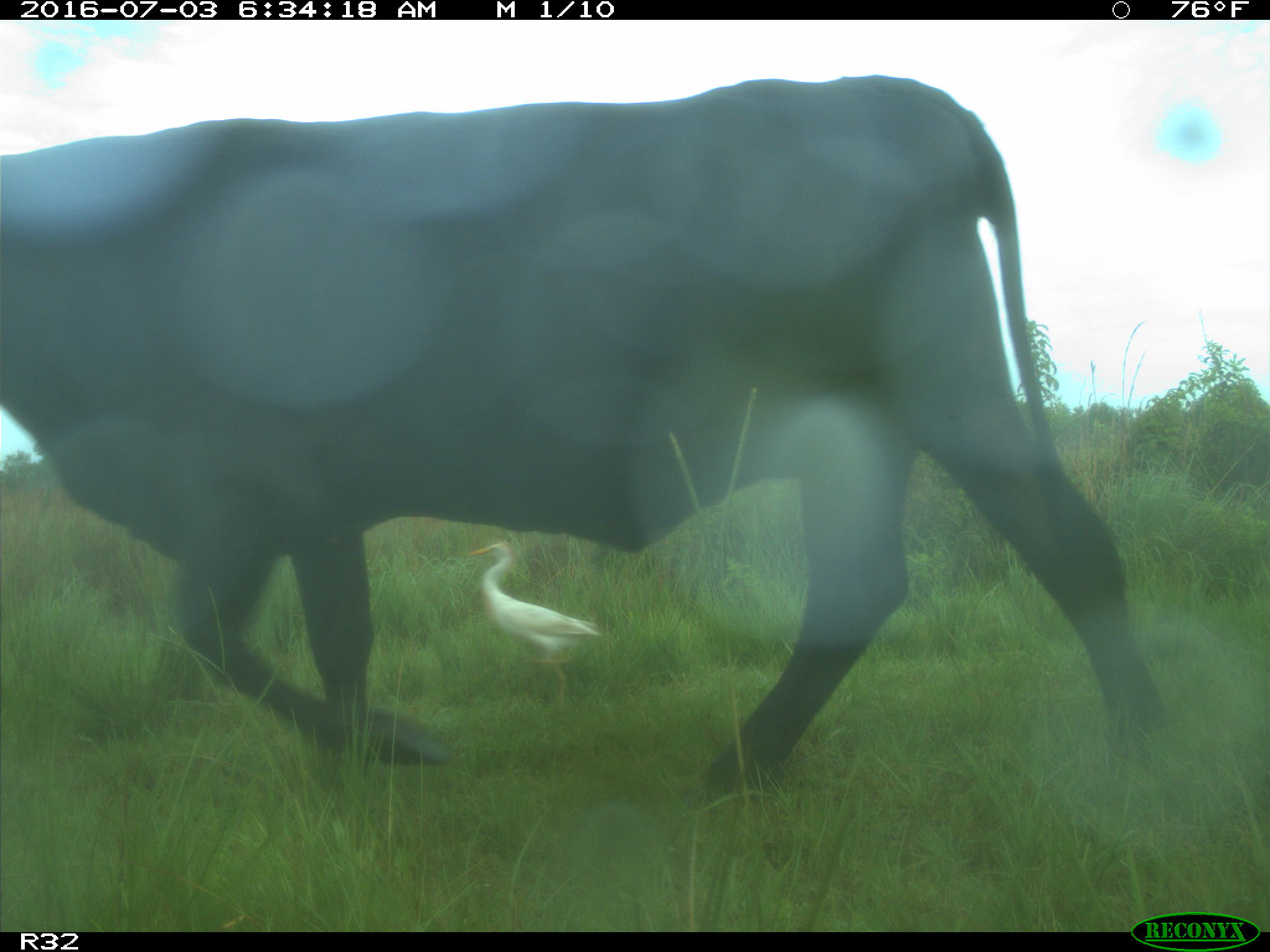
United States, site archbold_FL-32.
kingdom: Animalia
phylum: Chordata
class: Mammalia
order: Artiodactyla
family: Bovidae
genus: Bos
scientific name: Bos taurus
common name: domestic cow